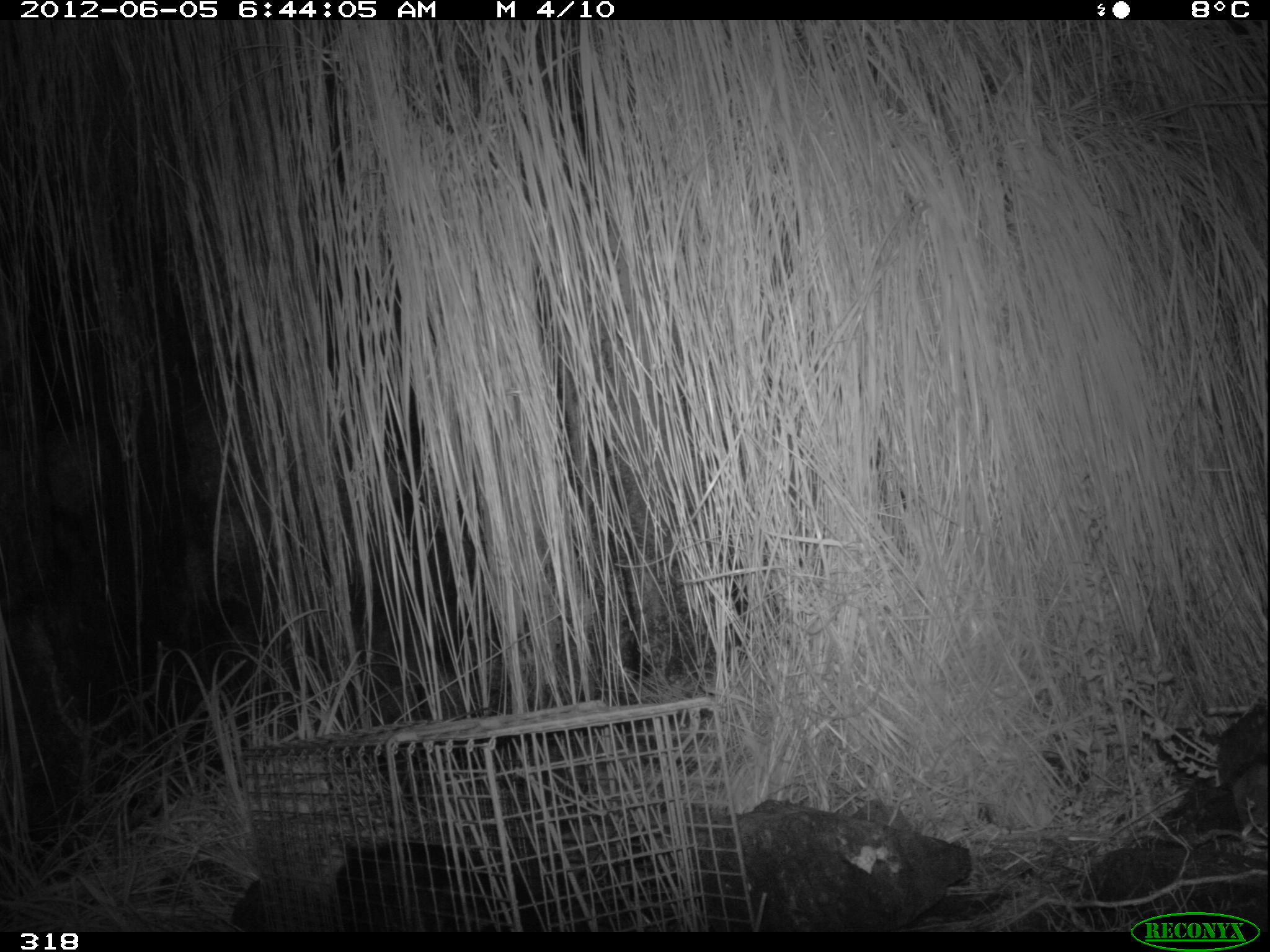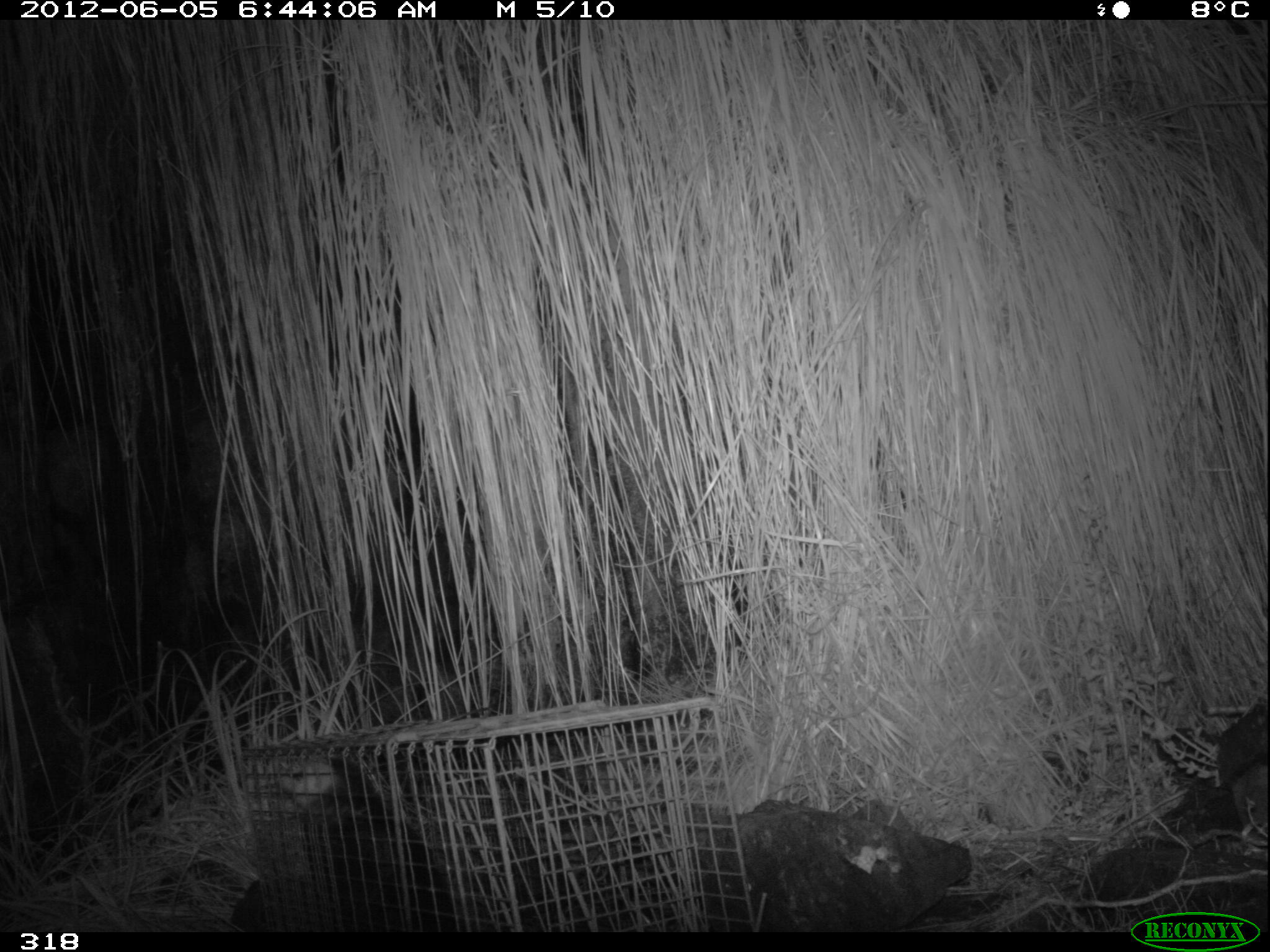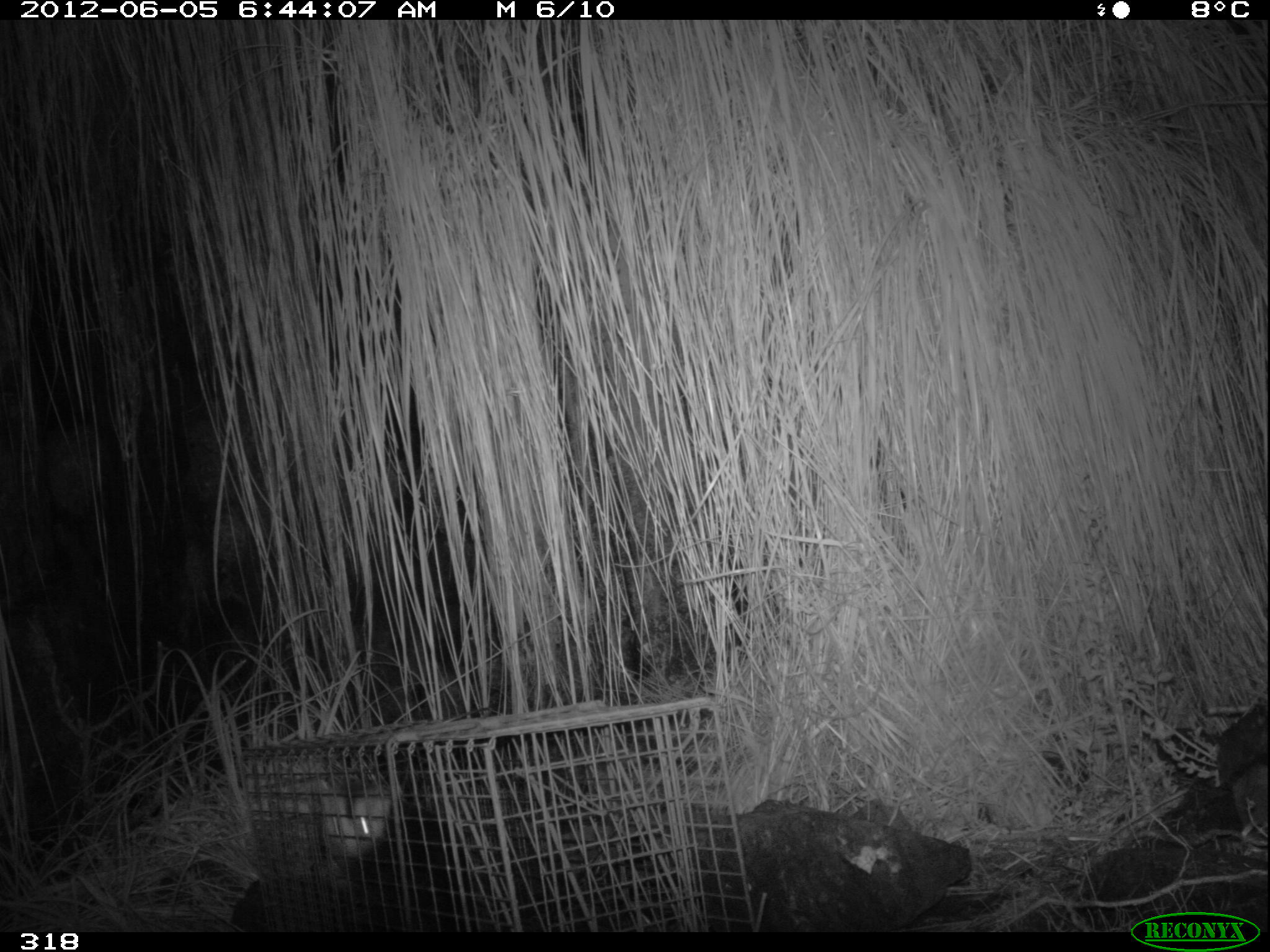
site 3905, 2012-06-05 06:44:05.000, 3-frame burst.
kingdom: Animalia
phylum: Chordata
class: Mammalia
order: Didelphimorphia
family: Didelphidae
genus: Didelphis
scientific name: Didelphis pernigra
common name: andean white-eared opossum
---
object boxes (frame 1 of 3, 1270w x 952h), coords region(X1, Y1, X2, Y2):
didelphis pernigra: region(320, 831, 564, 933)